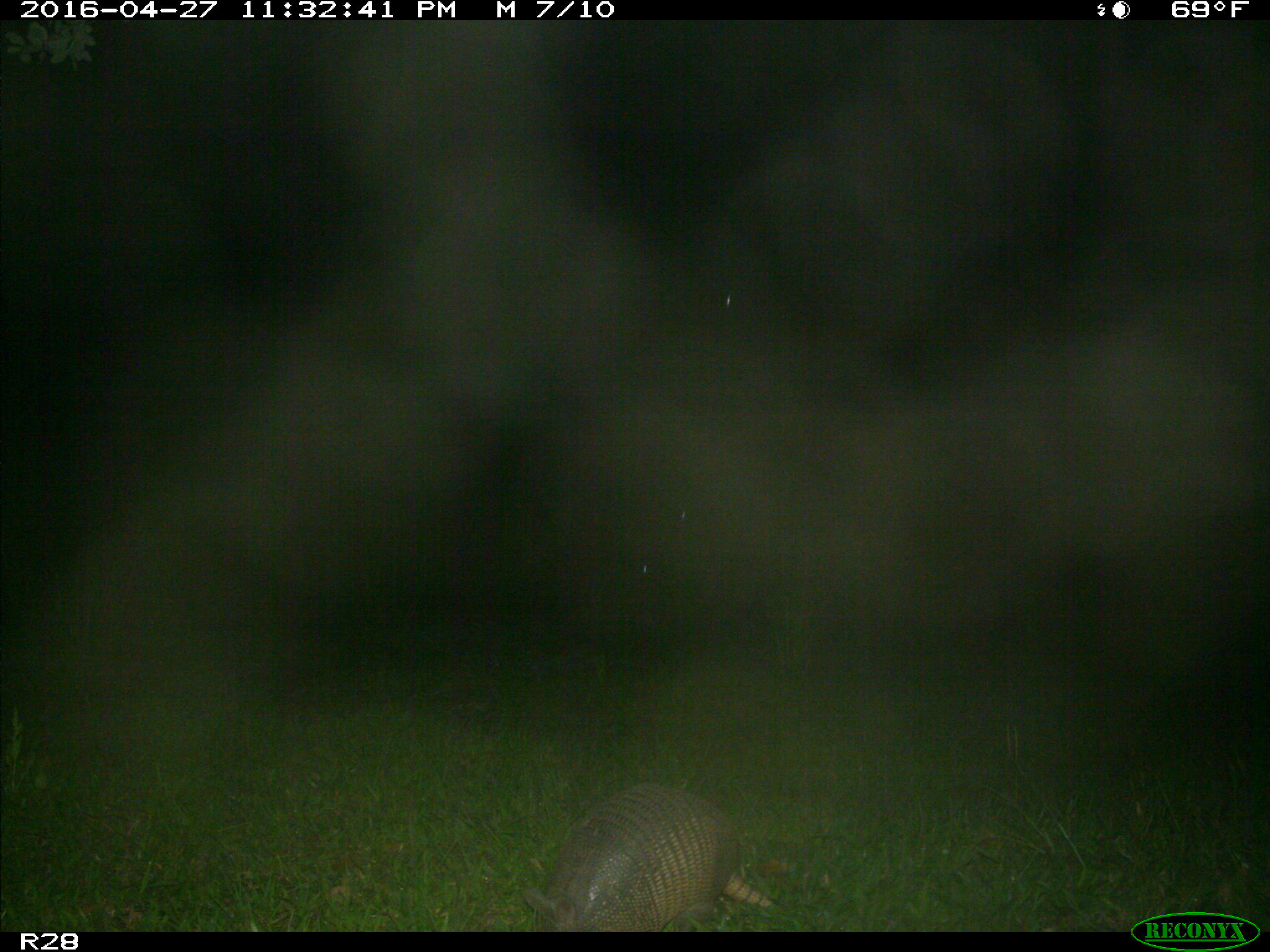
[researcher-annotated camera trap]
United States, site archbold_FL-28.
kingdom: Animalia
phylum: Chordata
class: Mammalia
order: Cingulata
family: Dasypodidae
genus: Dasypus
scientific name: Dasypus novemcinctus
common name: nine-banded armadillo